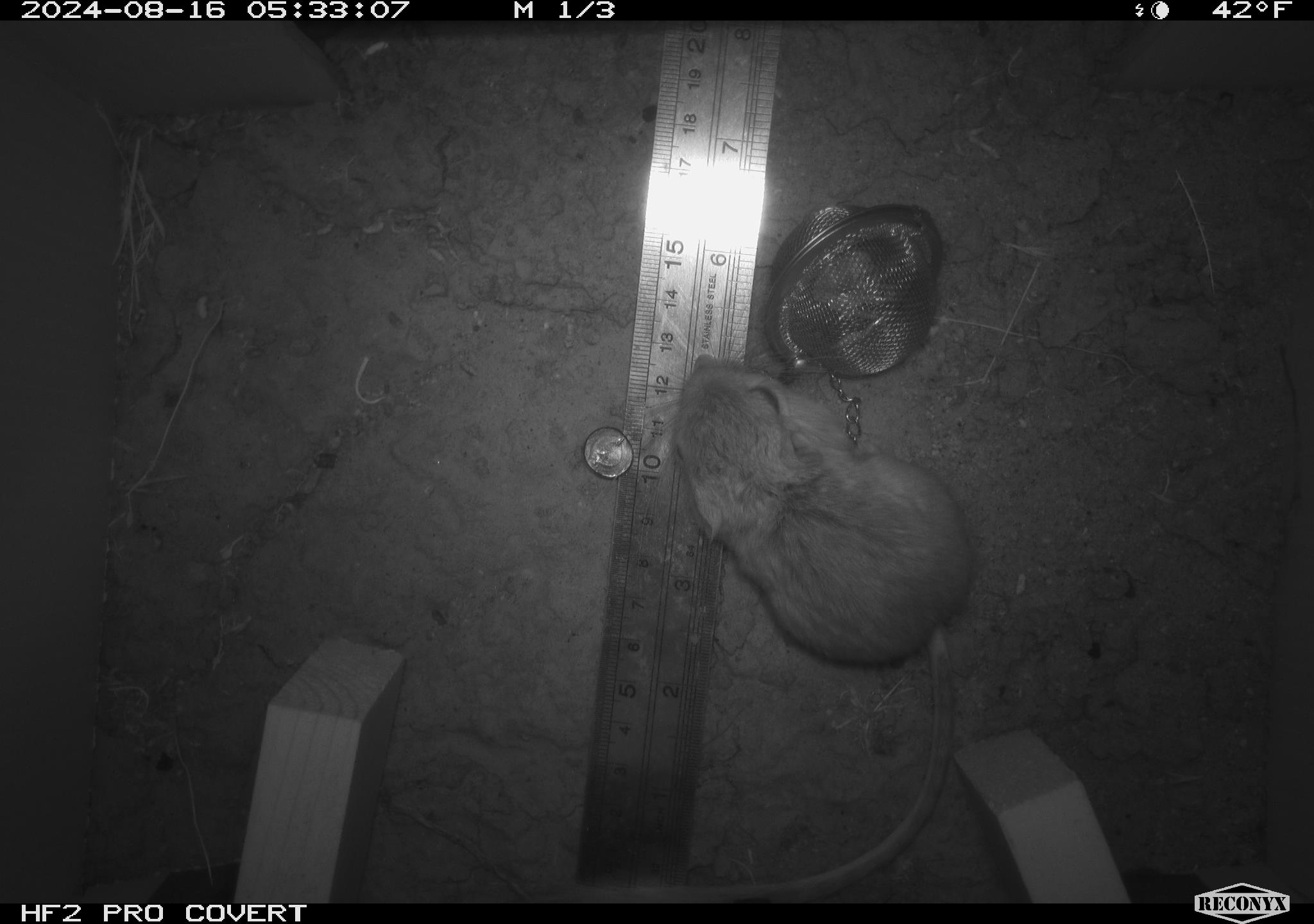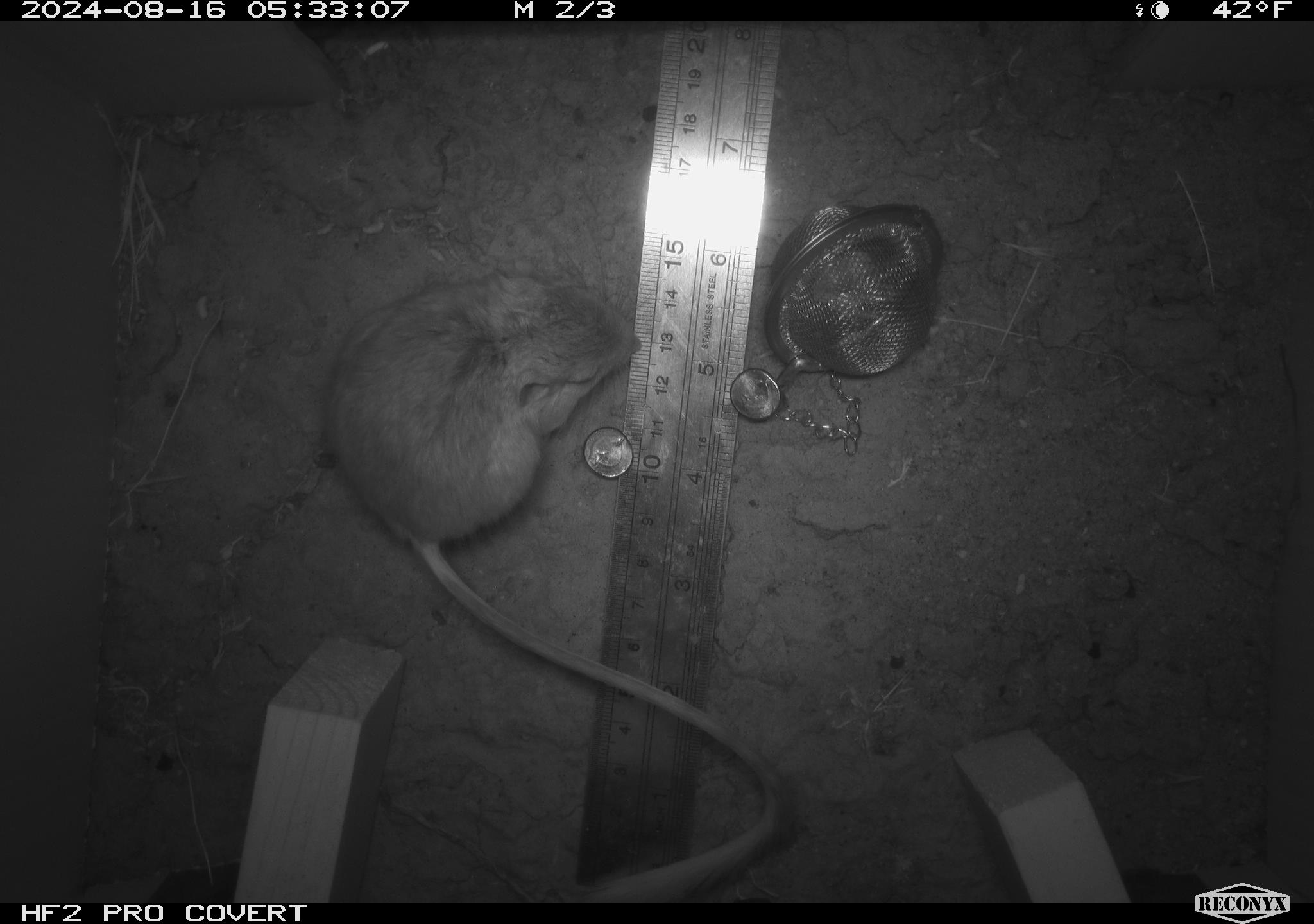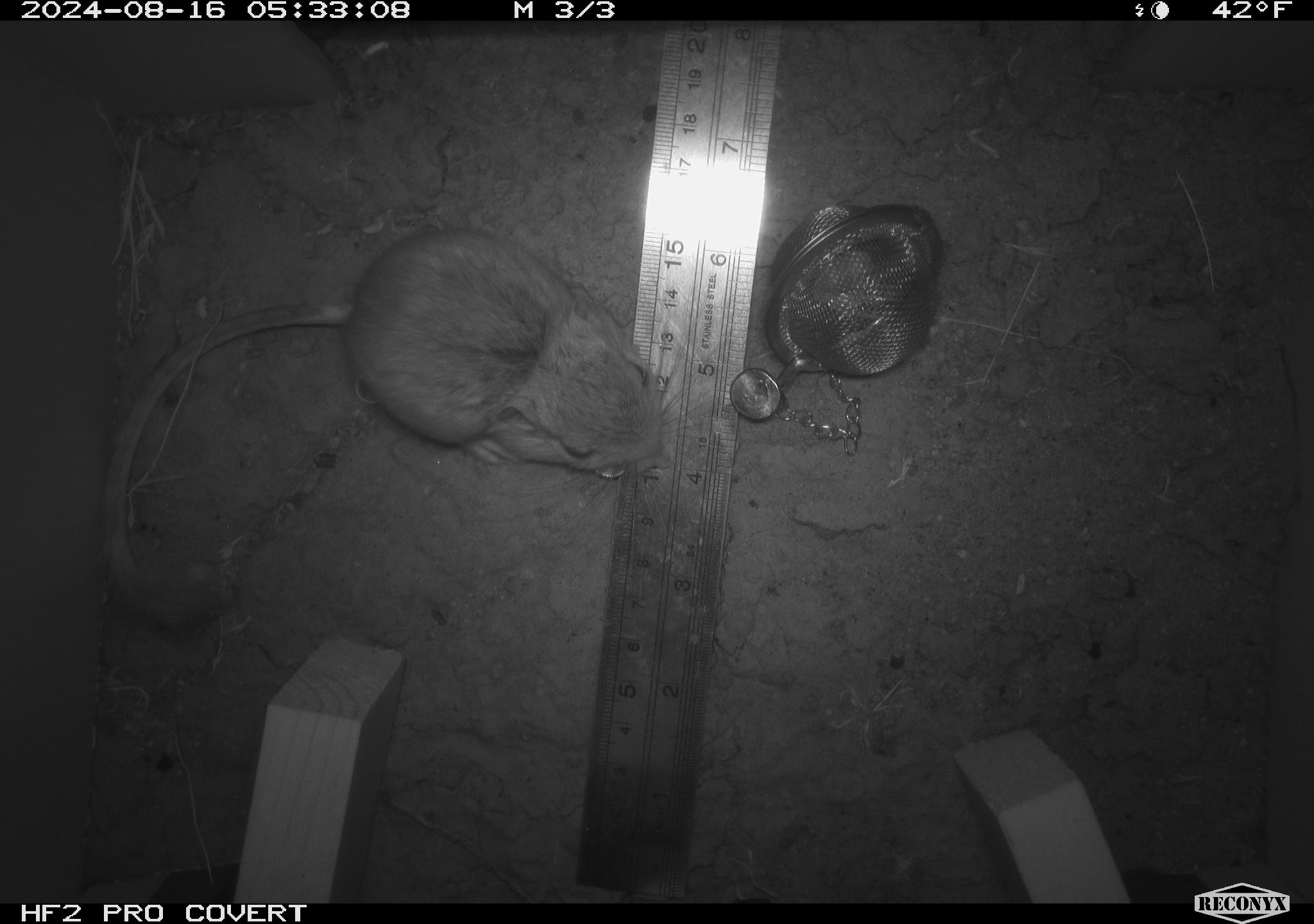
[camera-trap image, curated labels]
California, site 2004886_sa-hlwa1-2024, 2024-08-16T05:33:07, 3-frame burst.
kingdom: Animalia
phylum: Chordata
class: Mammalia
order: Rodentia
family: Heteromyidae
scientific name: Heteromyidae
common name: kangaroo rats and pocket mice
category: heteromyidae family